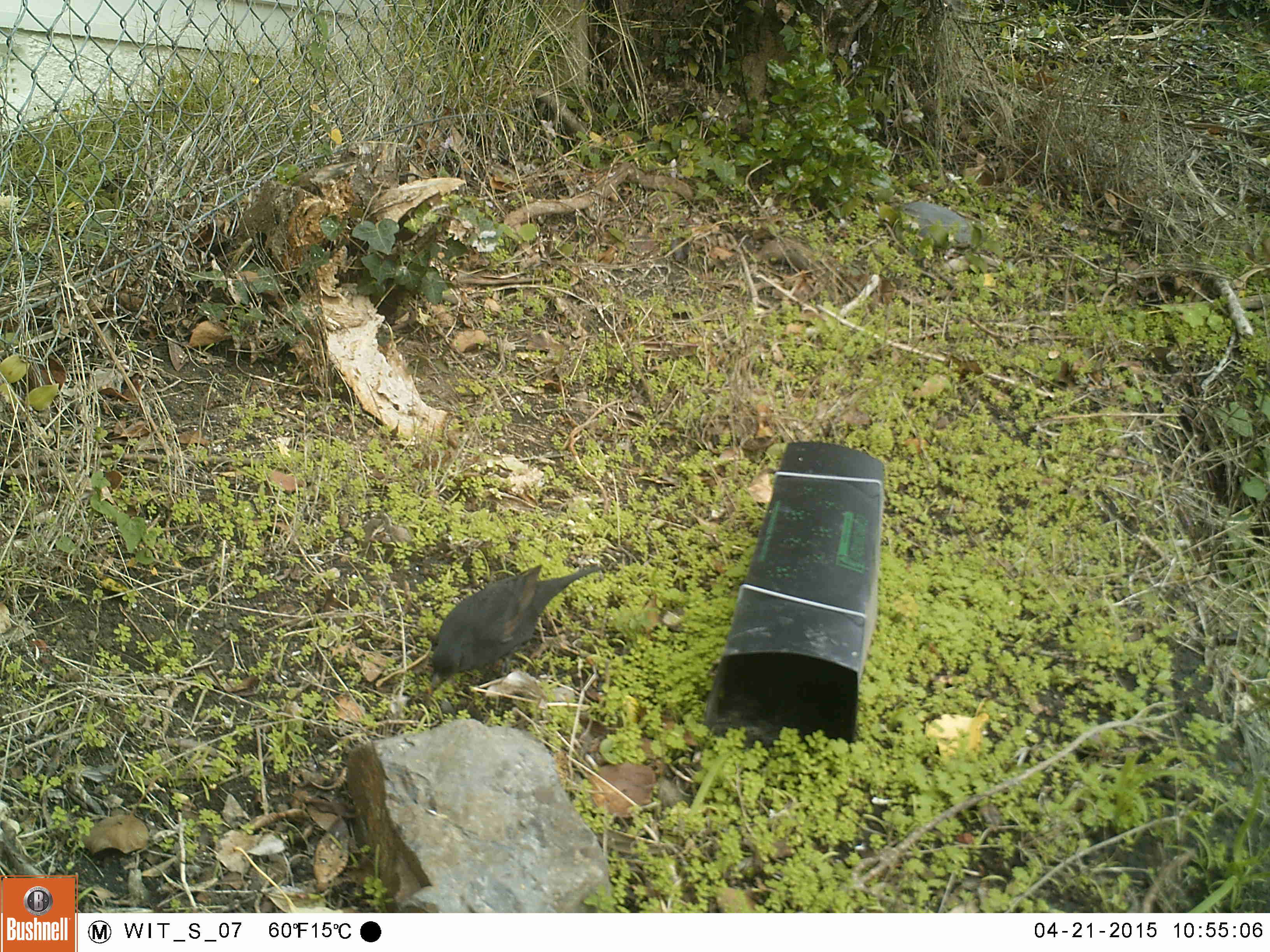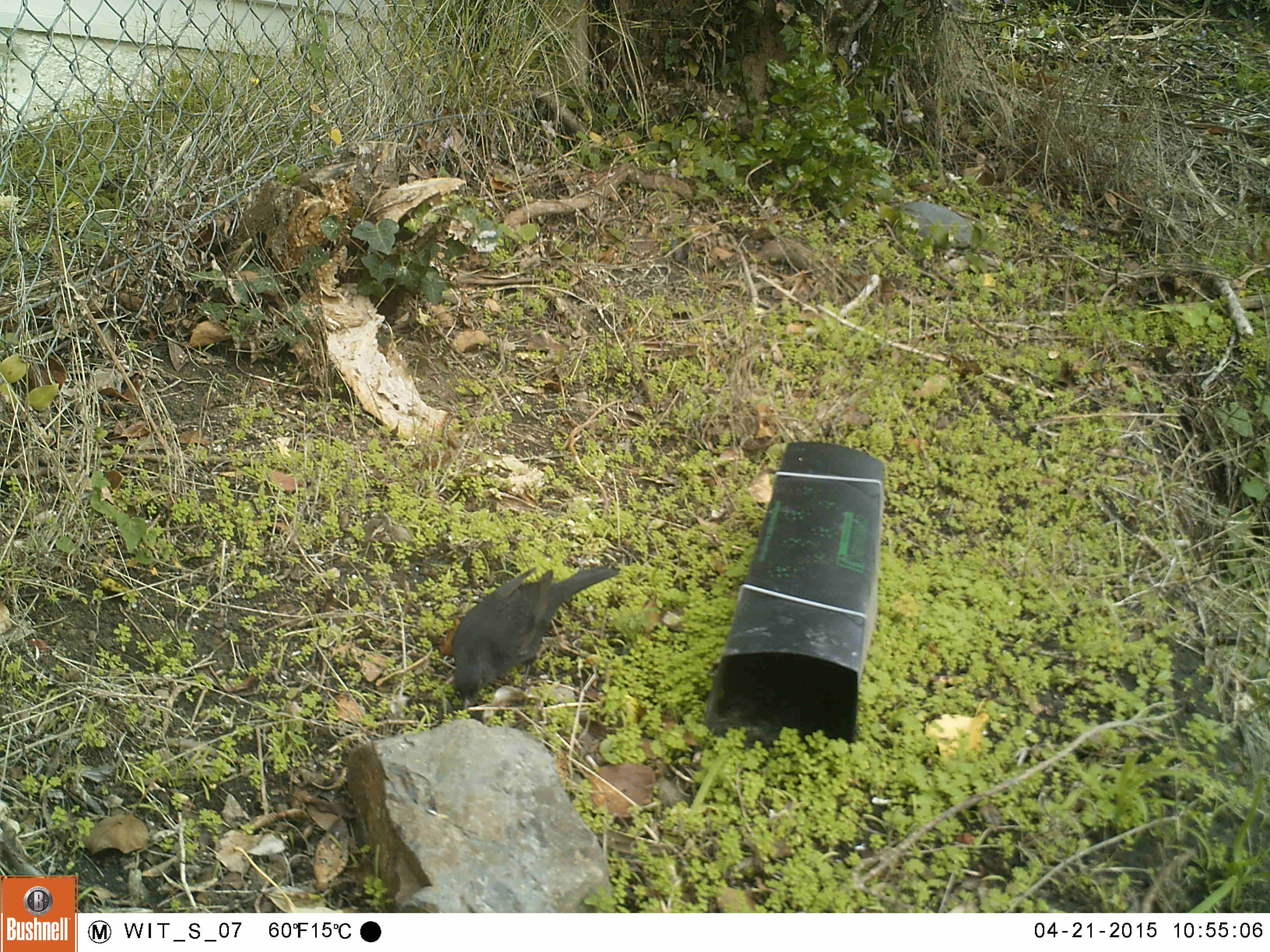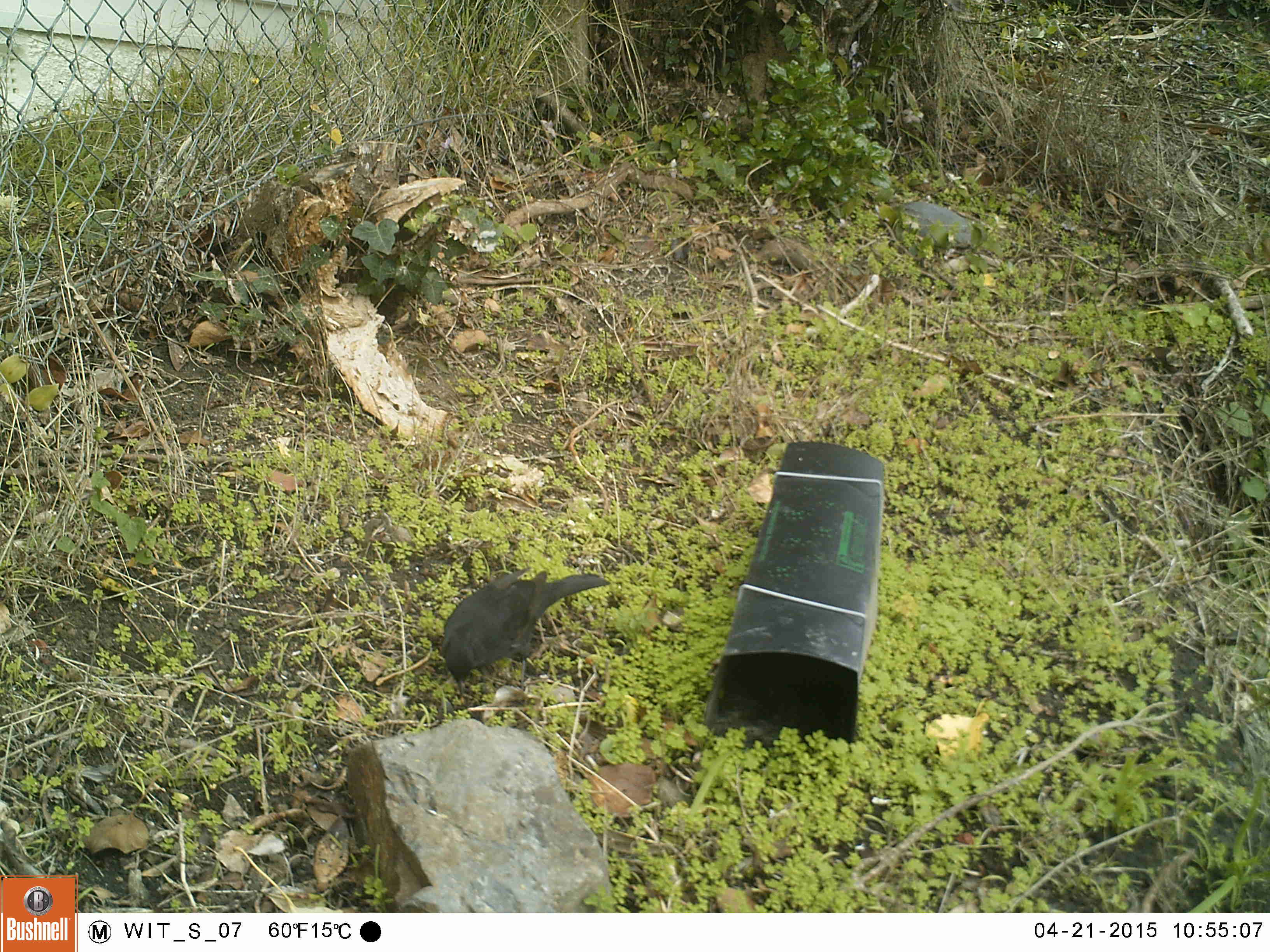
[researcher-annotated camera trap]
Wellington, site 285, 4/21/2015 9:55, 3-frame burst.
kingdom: Animalia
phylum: Chordata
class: Aves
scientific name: Aves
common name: bird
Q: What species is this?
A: Bird (Aves).